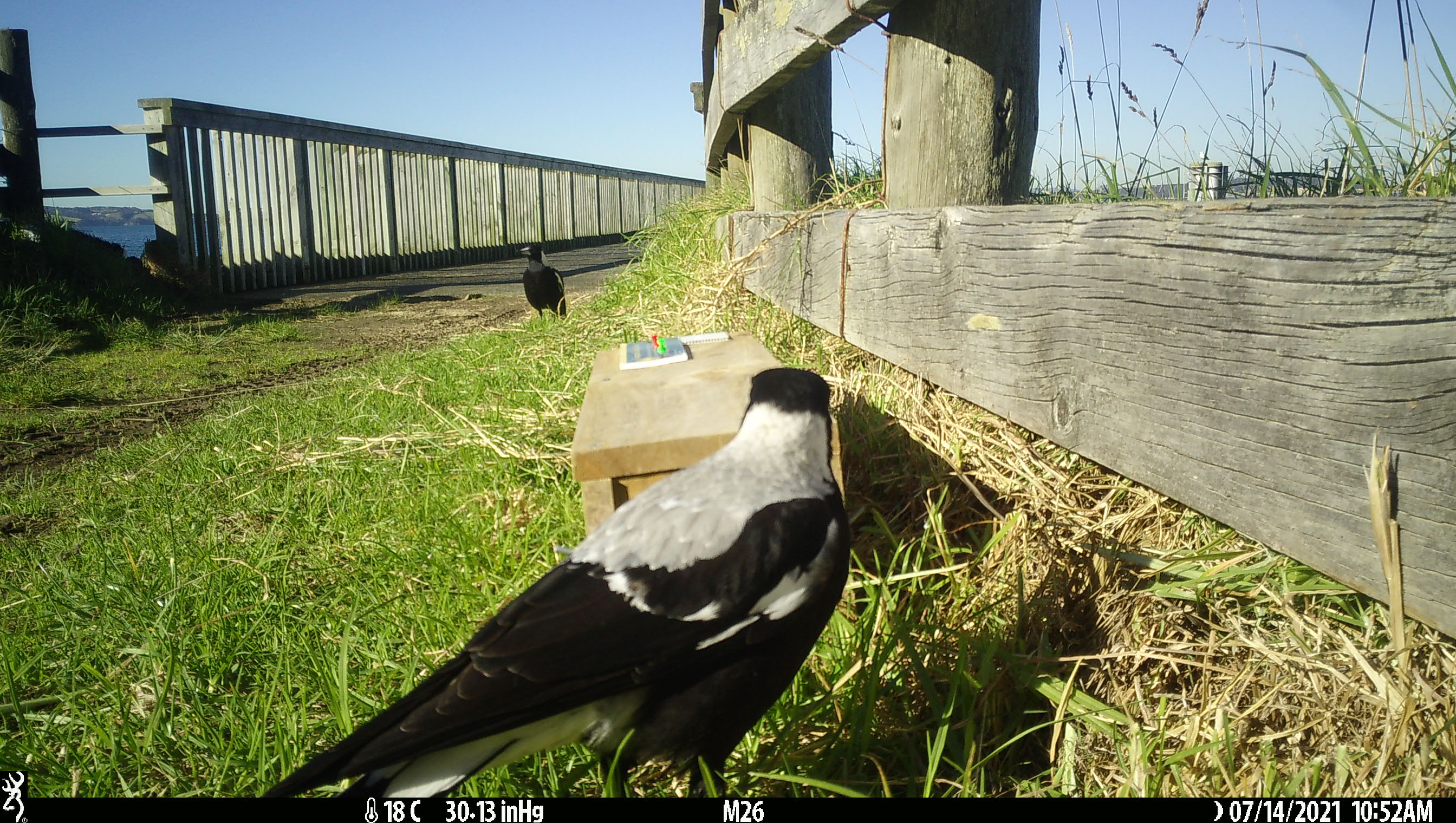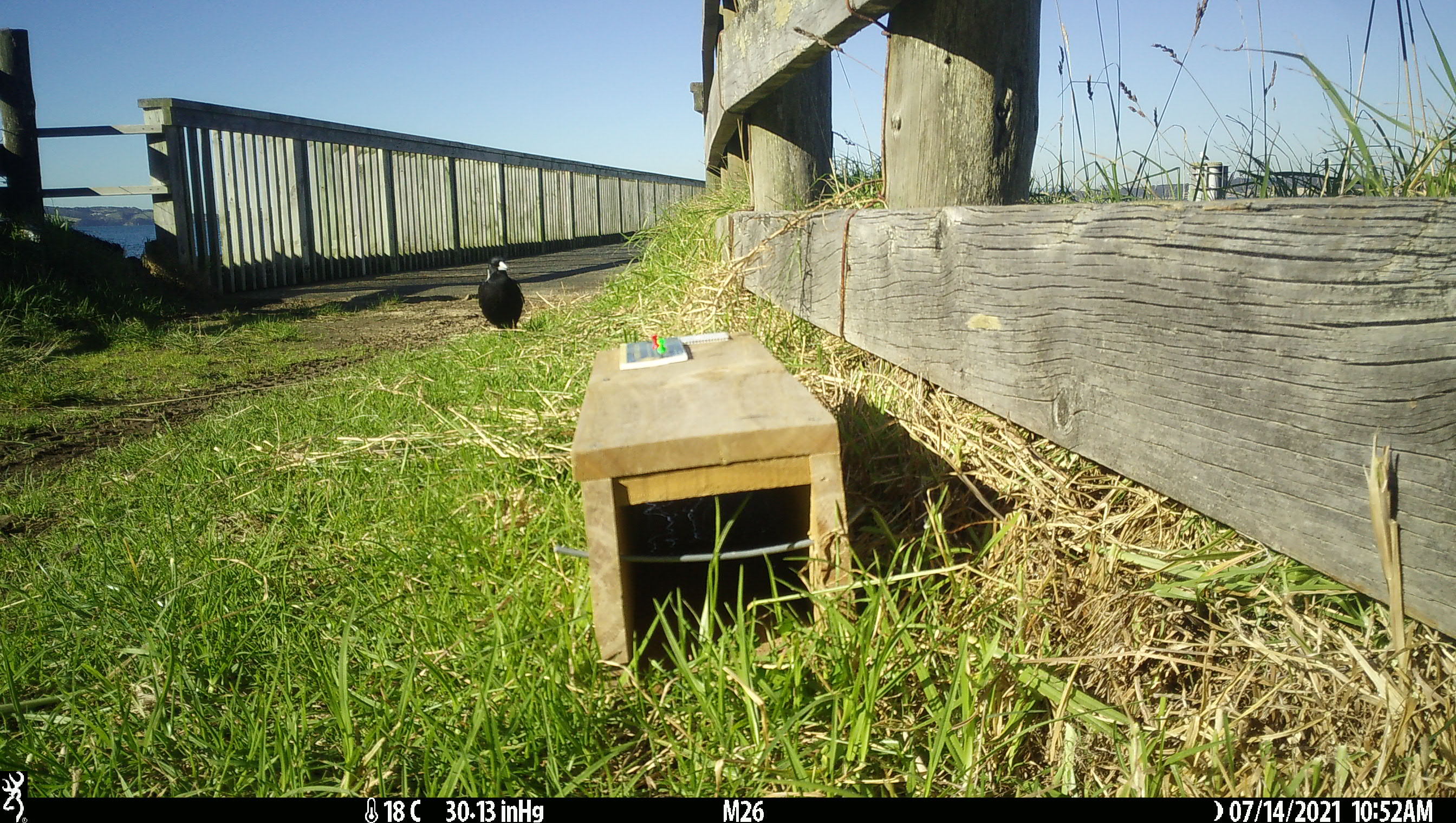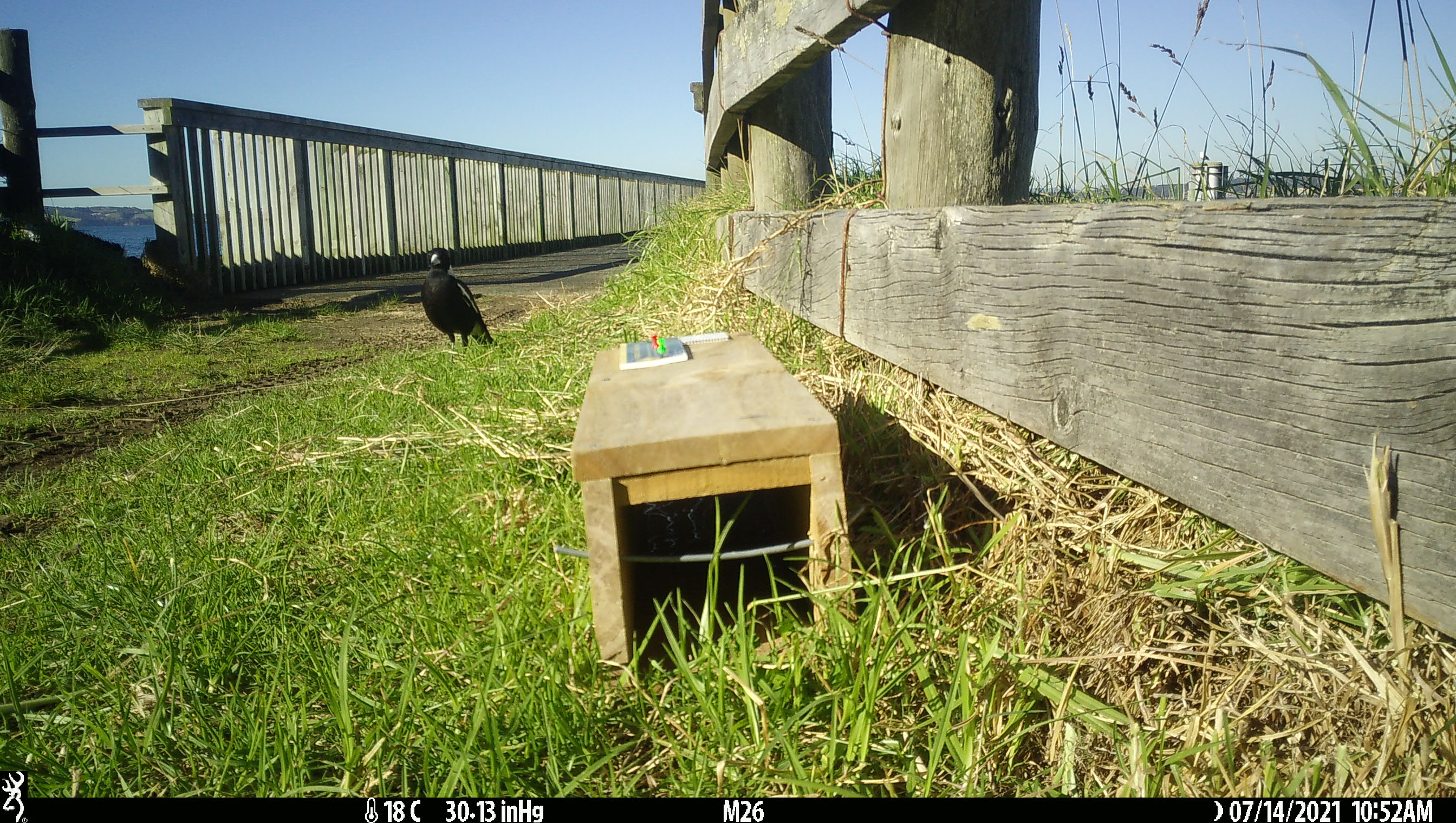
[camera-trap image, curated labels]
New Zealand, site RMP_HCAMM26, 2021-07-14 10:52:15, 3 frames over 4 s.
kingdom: Animalia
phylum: Chordata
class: Aves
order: Passeriformes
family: Artamidae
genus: Gymnorhina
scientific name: Gymnorhina tibicen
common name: australian magpie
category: magpie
Magpie (australian magpie) (Gymnorhina tibicen).